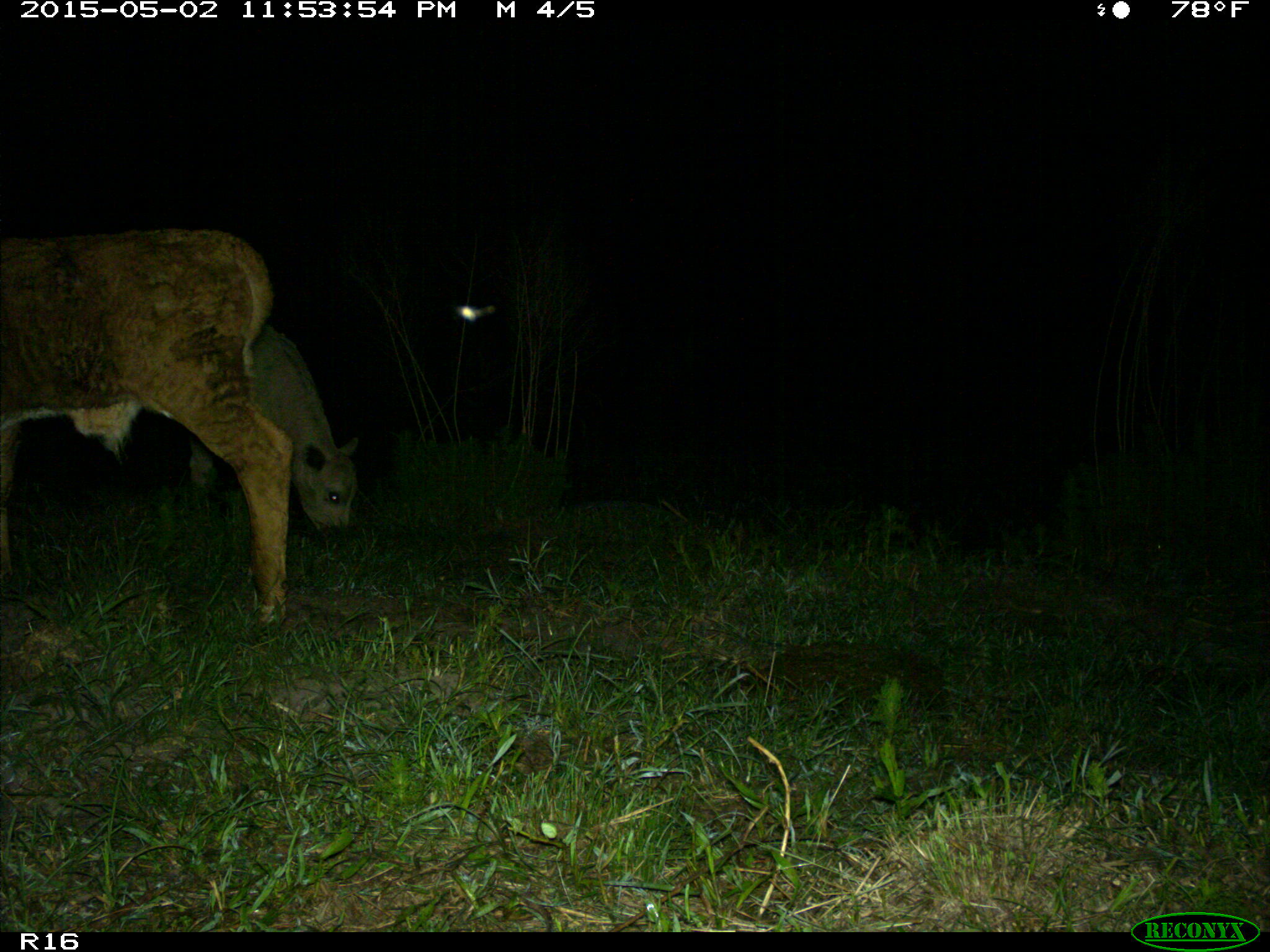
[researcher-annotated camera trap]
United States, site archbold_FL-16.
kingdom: Animalia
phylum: Chordata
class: Mammalia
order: Artiodactyla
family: Bovidae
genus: Bos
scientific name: Bos taurus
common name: domestic cow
Bos taurus (domestic cow).